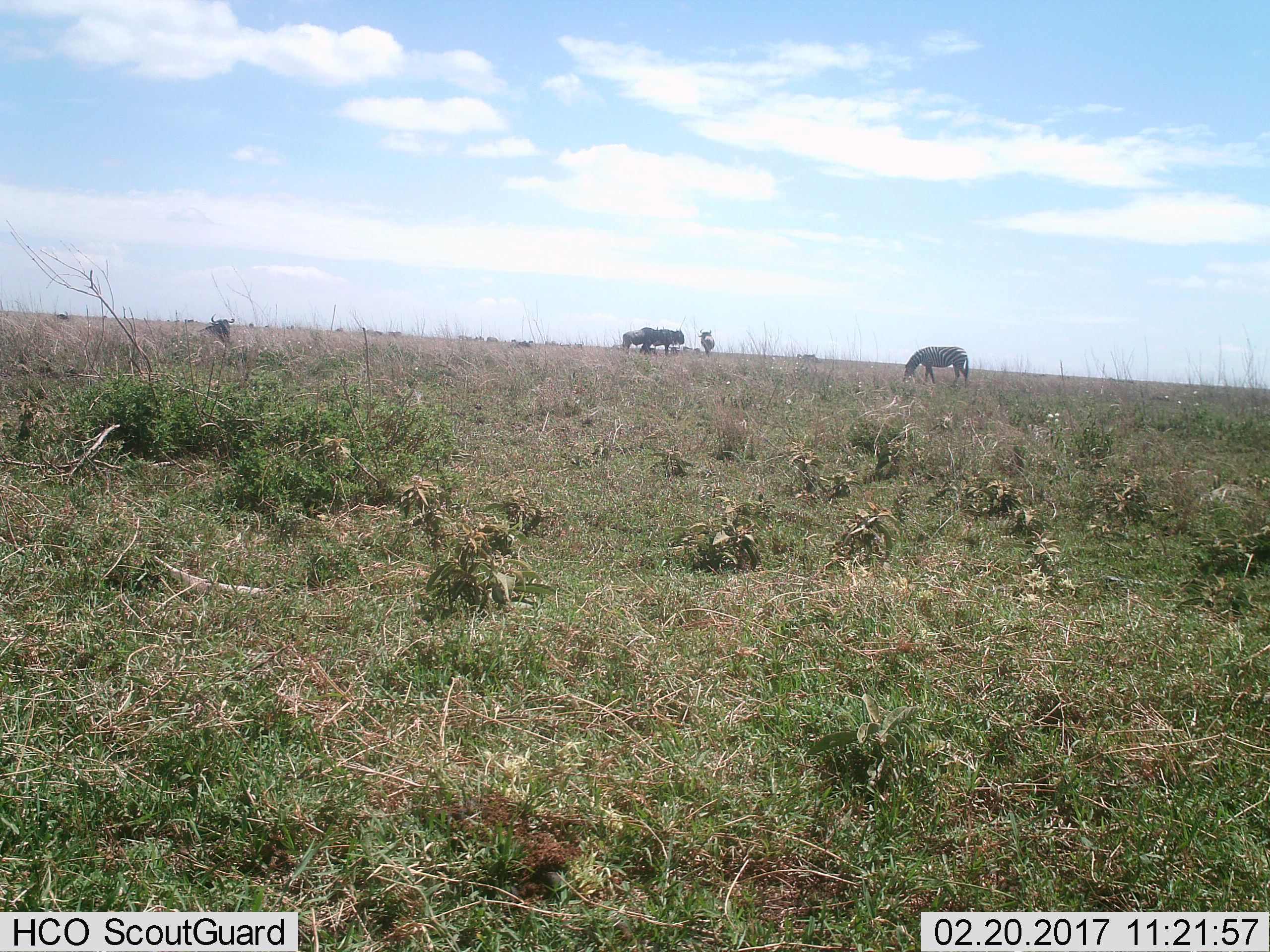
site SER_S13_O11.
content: unidentified animal